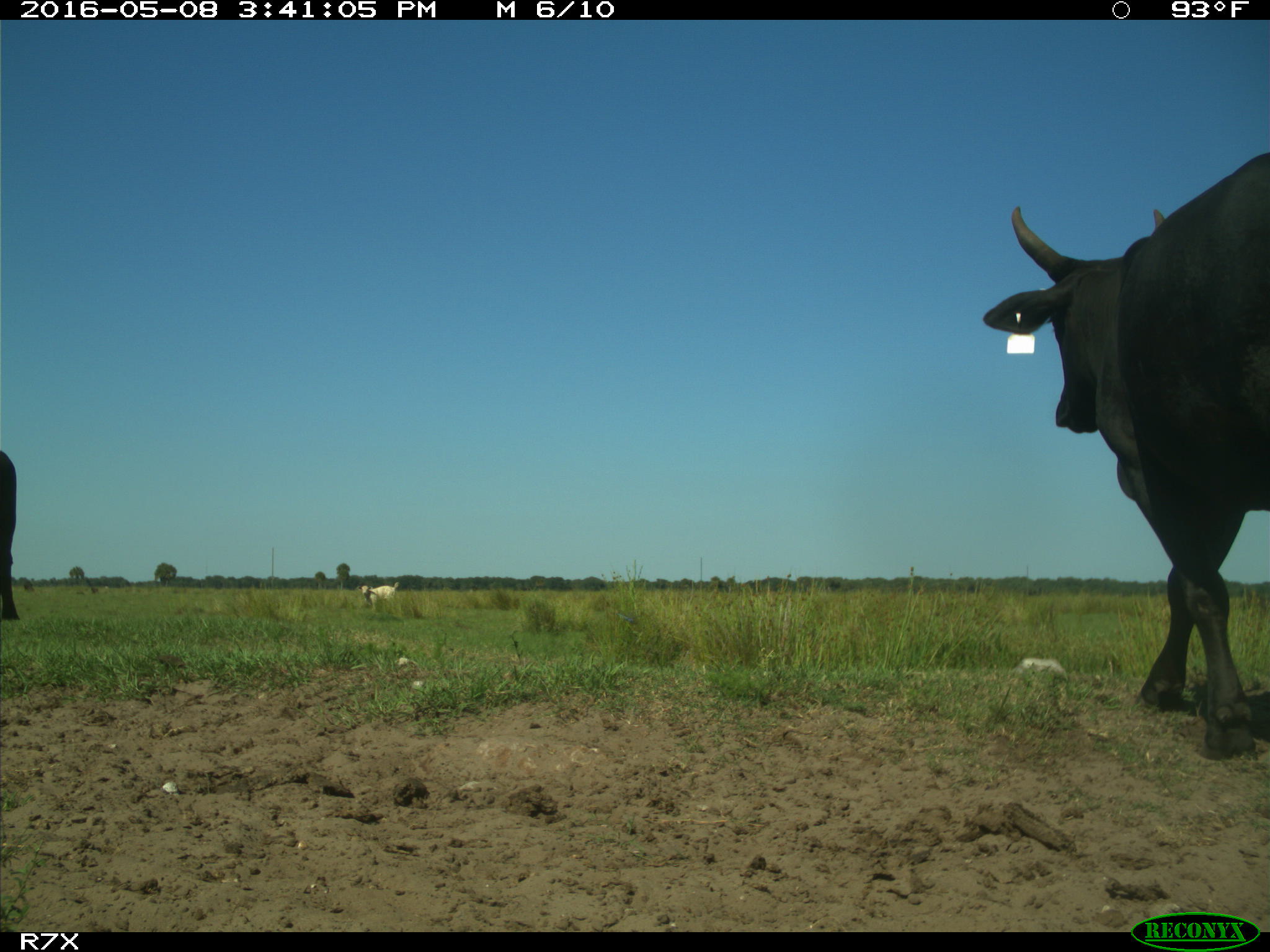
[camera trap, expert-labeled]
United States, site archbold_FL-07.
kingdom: Animalia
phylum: Chordata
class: Mammalia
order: Artiodactyla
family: Bovidae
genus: Bos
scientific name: Bos taurus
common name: domestic cow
Bos taurus (domestic cow).